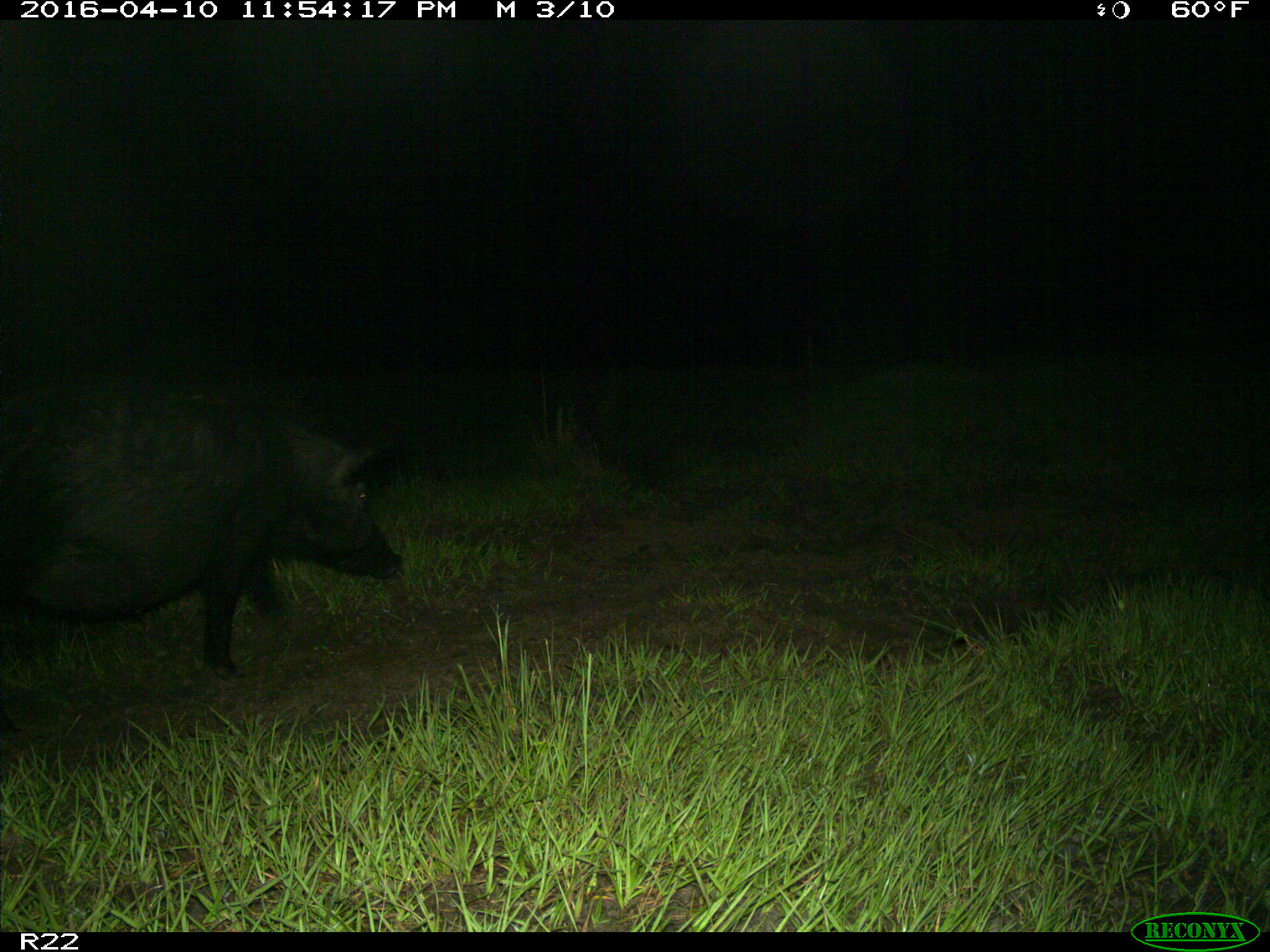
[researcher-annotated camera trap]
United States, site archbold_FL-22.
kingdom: Animalia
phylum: Chordata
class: Mammalia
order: Artiodactyla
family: Suidae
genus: Sus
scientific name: Sus scrofa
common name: wild boar